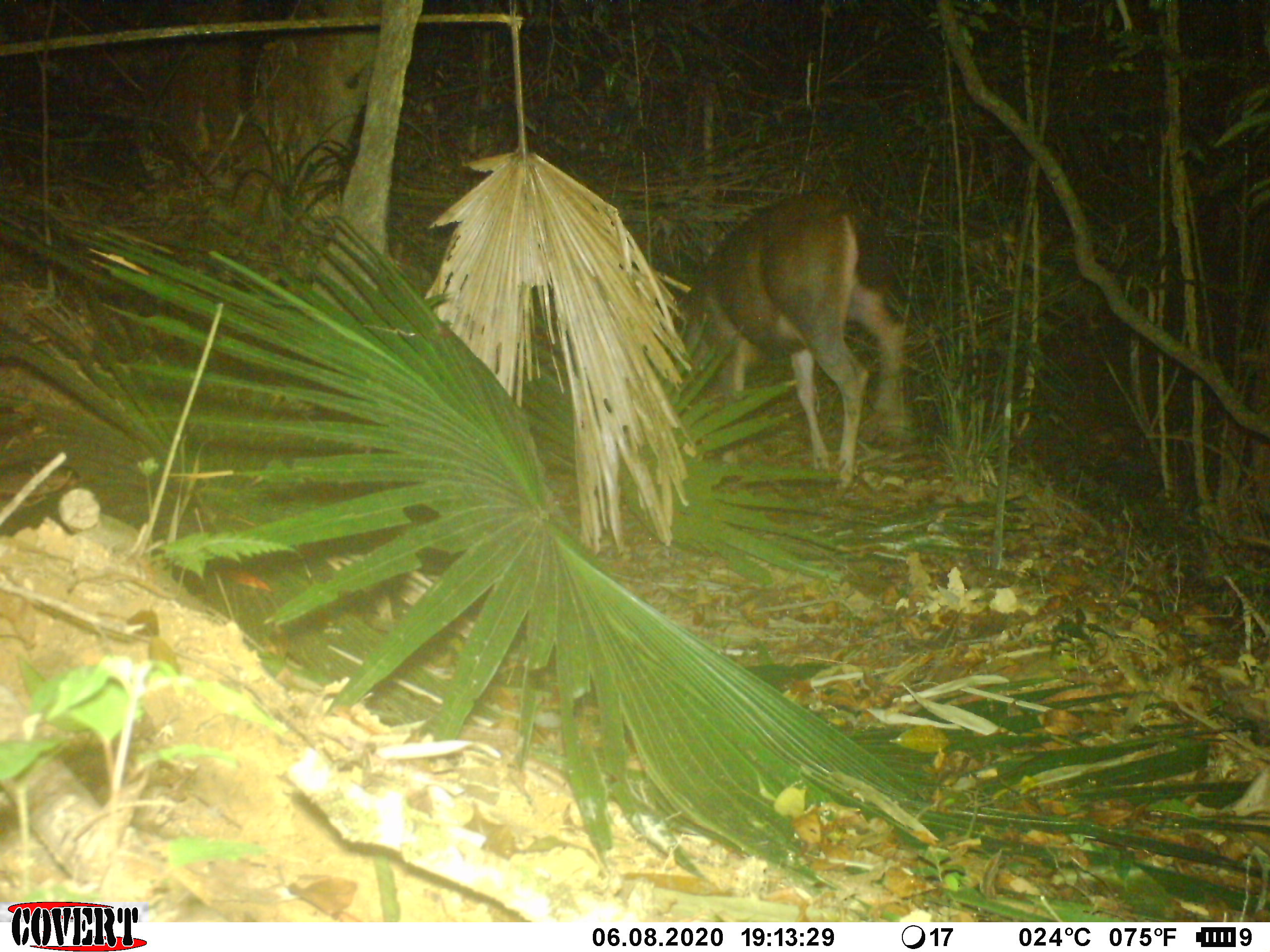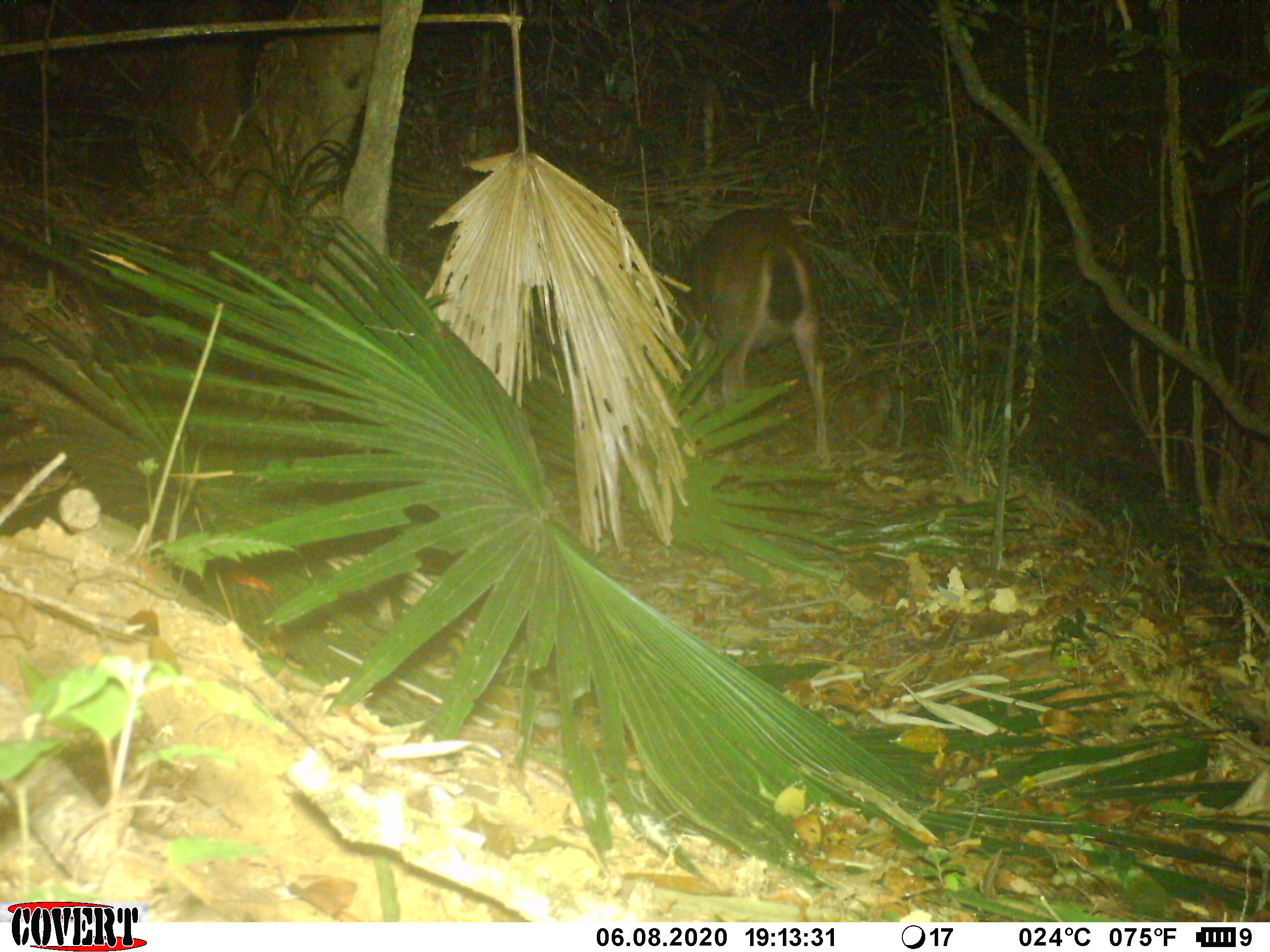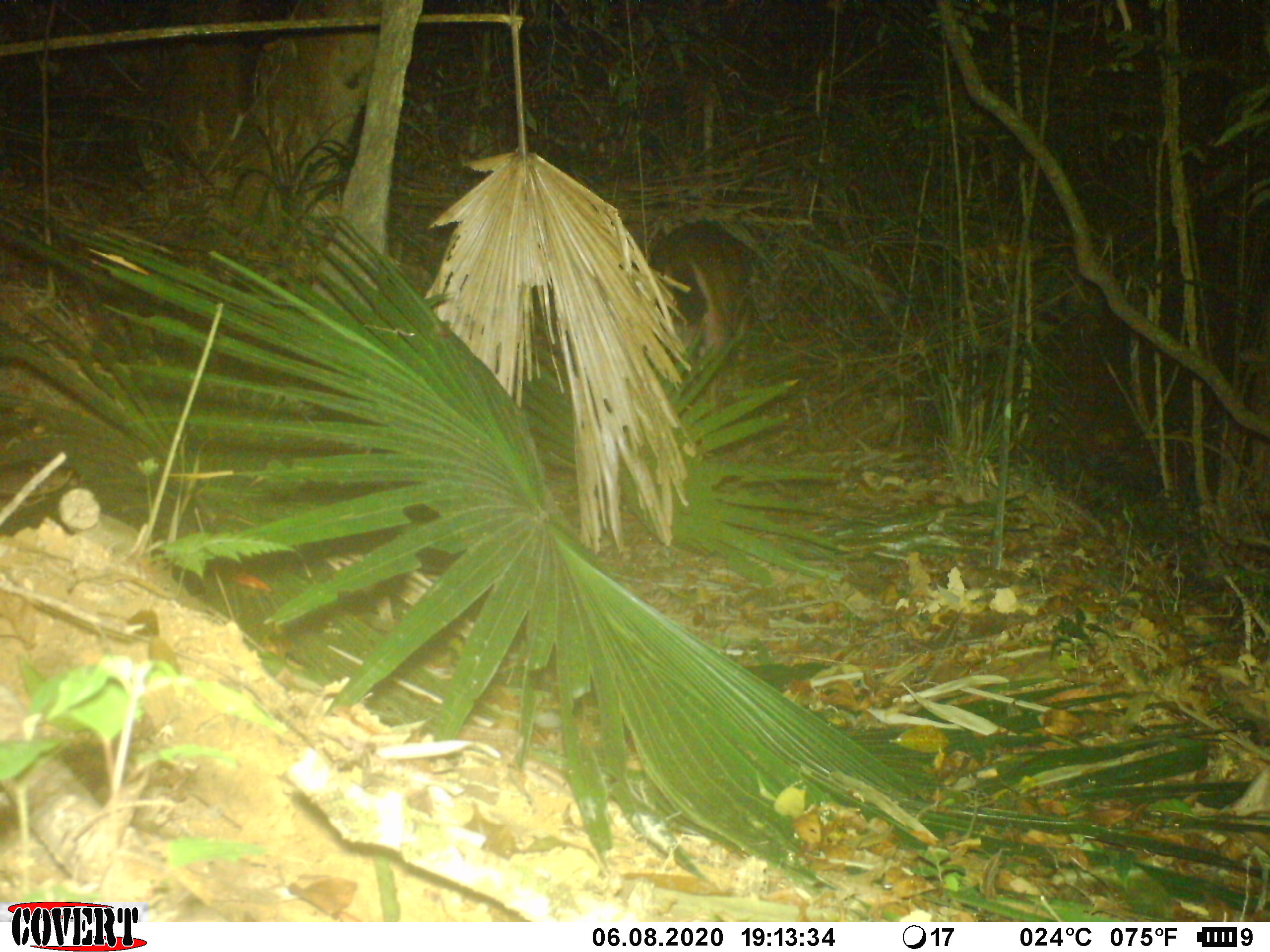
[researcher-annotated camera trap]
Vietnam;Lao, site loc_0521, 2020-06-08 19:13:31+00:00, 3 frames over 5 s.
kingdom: Animalia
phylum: Chordata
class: Mammalia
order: Artiodactyla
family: Cervidae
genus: Rusa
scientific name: Rusa unicolor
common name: sambar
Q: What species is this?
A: Sambar (Rusa unicolor).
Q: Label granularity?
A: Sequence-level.